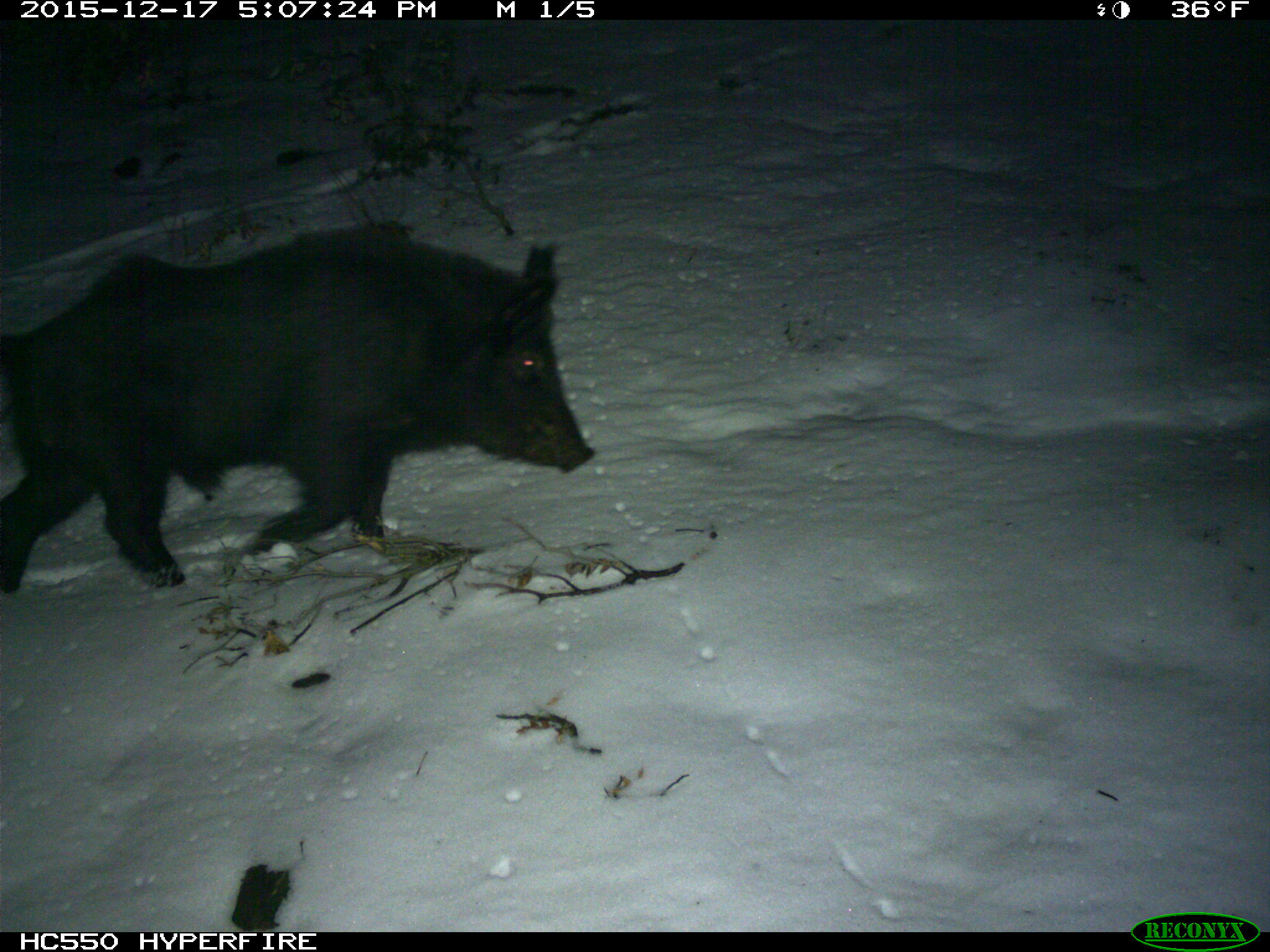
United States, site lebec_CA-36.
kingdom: Animalia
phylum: Chordata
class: Mammalia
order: Artiodactyla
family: Suidae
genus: Sus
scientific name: Sus scrofa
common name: wild boar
Sus scrofa (wild boar).